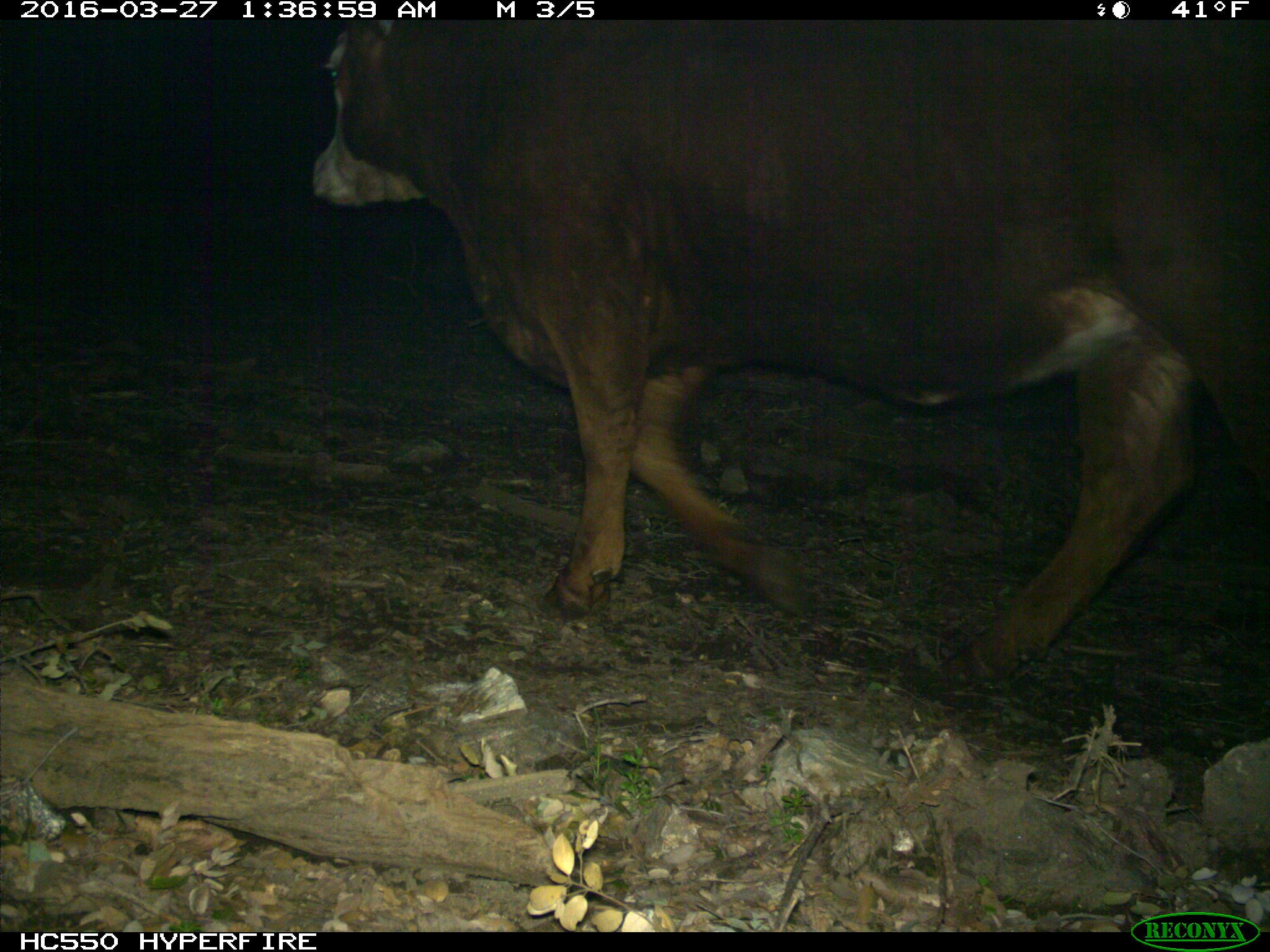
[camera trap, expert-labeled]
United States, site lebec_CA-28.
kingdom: Animalia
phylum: Chordata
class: Mammalia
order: Artiodactyla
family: Bovidae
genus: Bos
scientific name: Bos taurus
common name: domestic cow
Bos taurus (domestic cow).